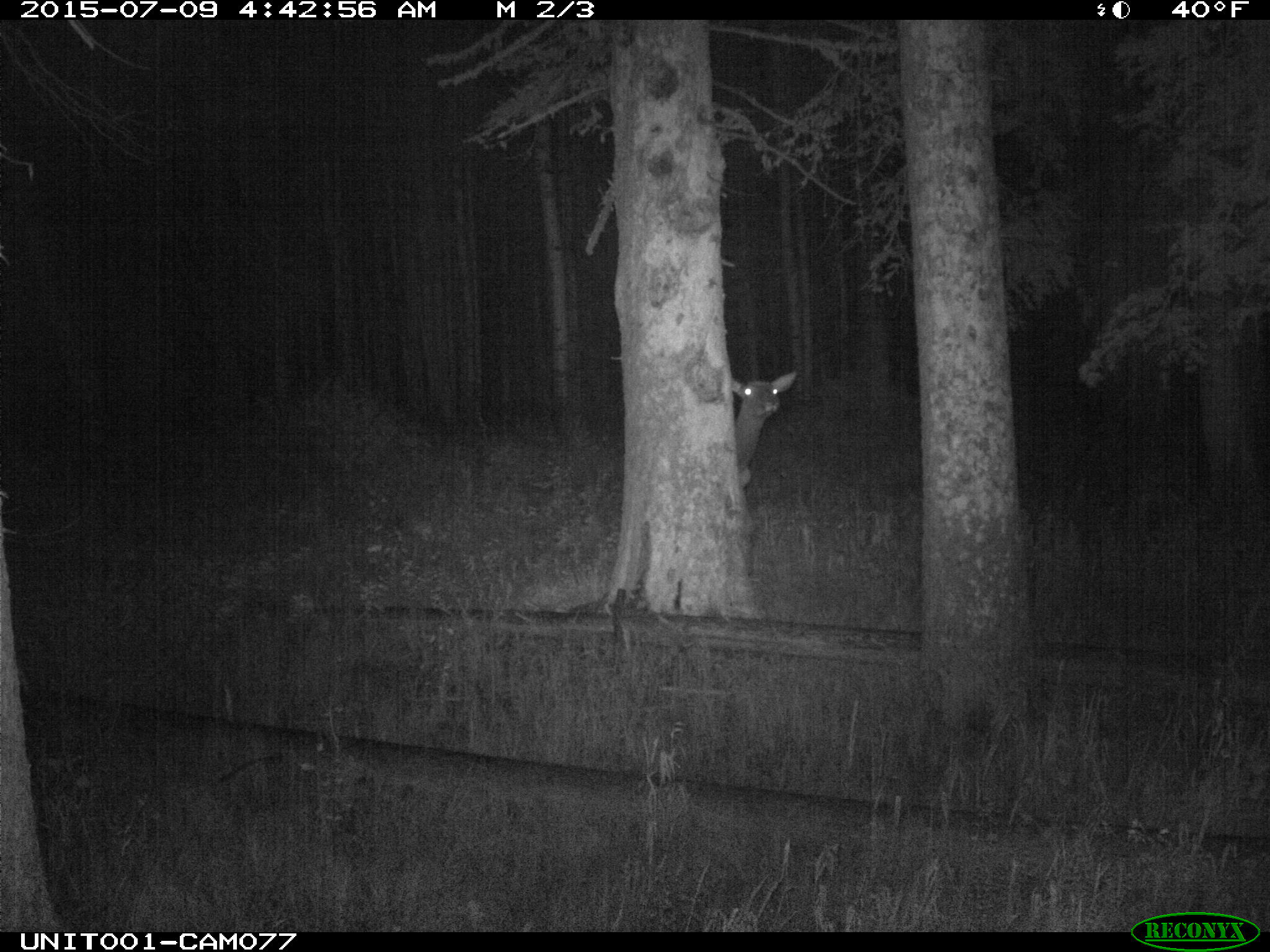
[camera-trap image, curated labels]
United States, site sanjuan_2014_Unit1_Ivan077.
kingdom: Animalia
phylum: Chordata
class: Mammalia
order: Artiodactyla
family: Cervidae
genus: Cervus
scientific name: Cervus elaphus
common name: red deer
Cervus elaphus (red deer).